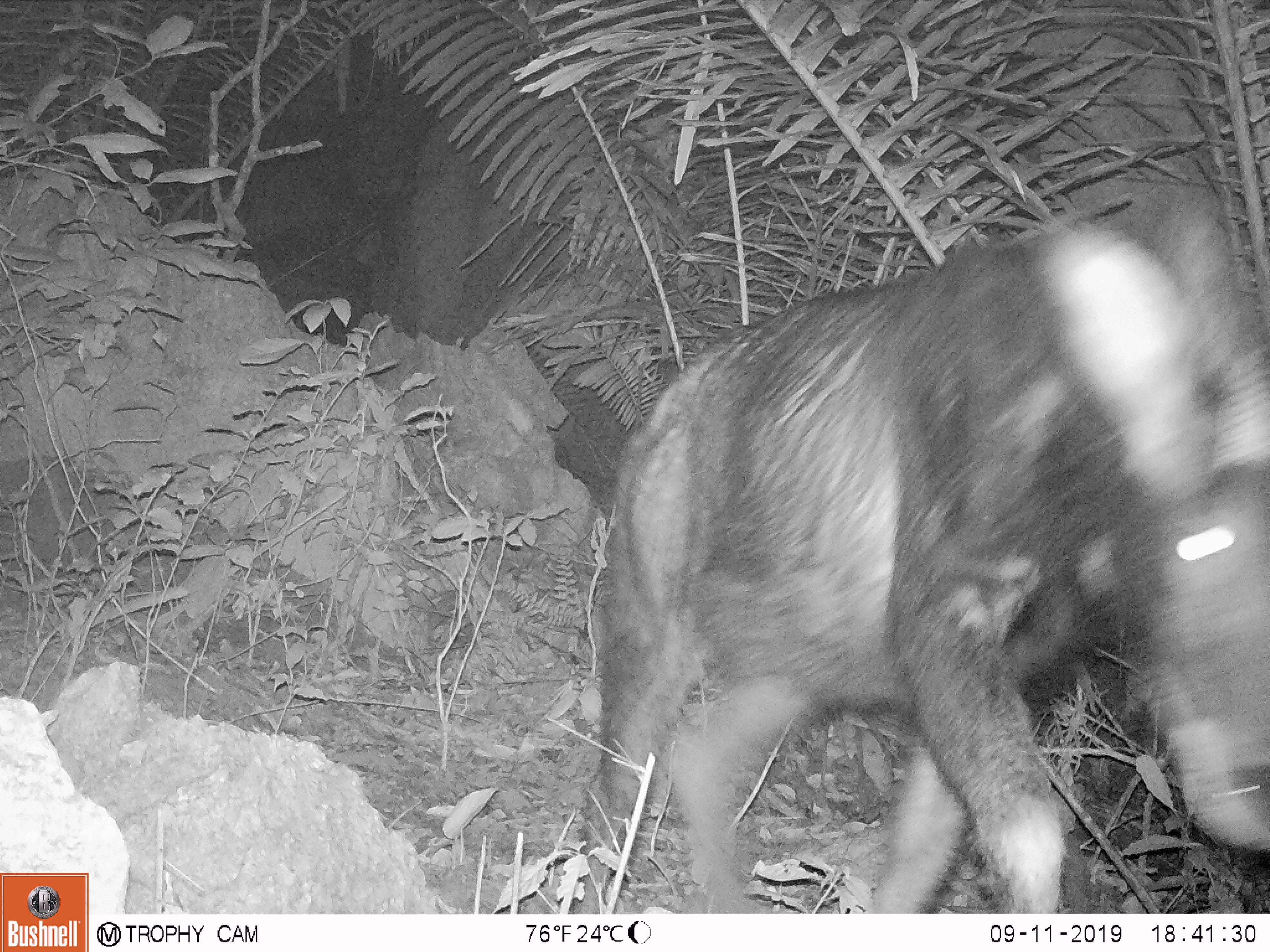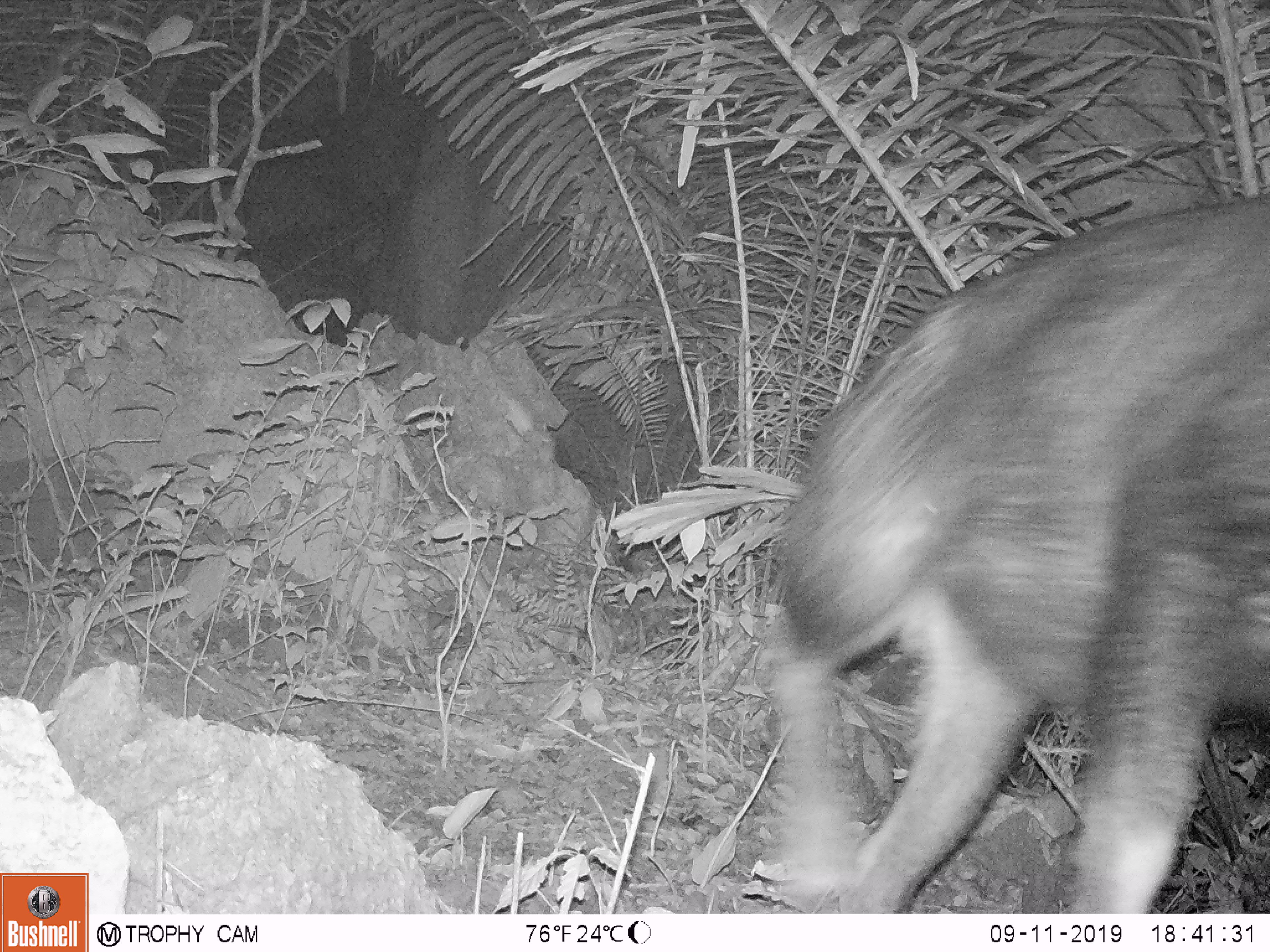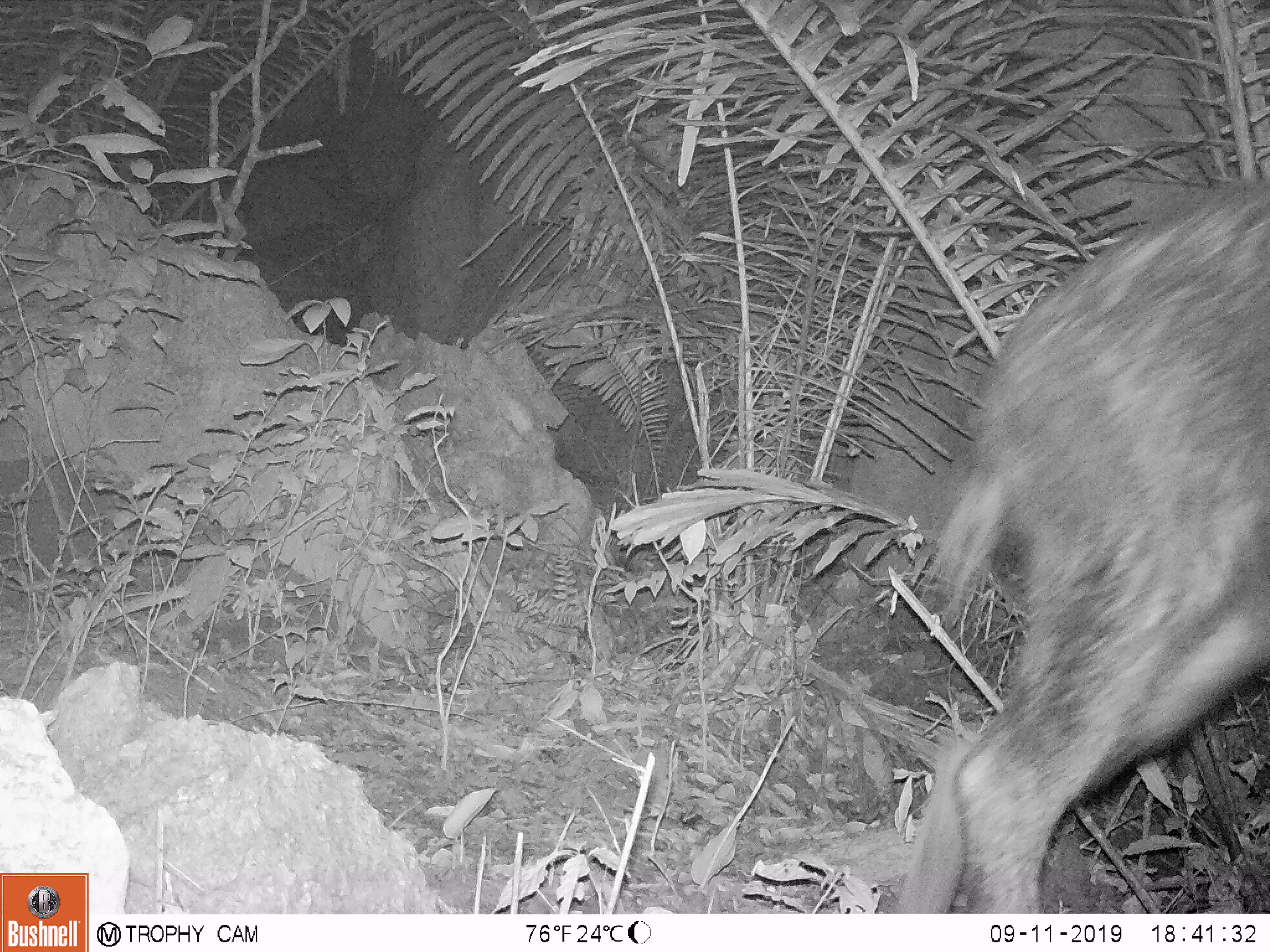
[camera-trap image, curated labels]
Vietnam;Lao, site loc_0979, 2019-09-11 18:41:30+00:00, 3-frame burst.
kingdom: Animalia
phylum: Chordata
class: Mammalia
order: Artiodactyla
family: Bovidae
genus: Capricornis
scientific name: Capricornis sumatraensis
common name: chinese serow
Chinese serow (Capricornis sumatraensis). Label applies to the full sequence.